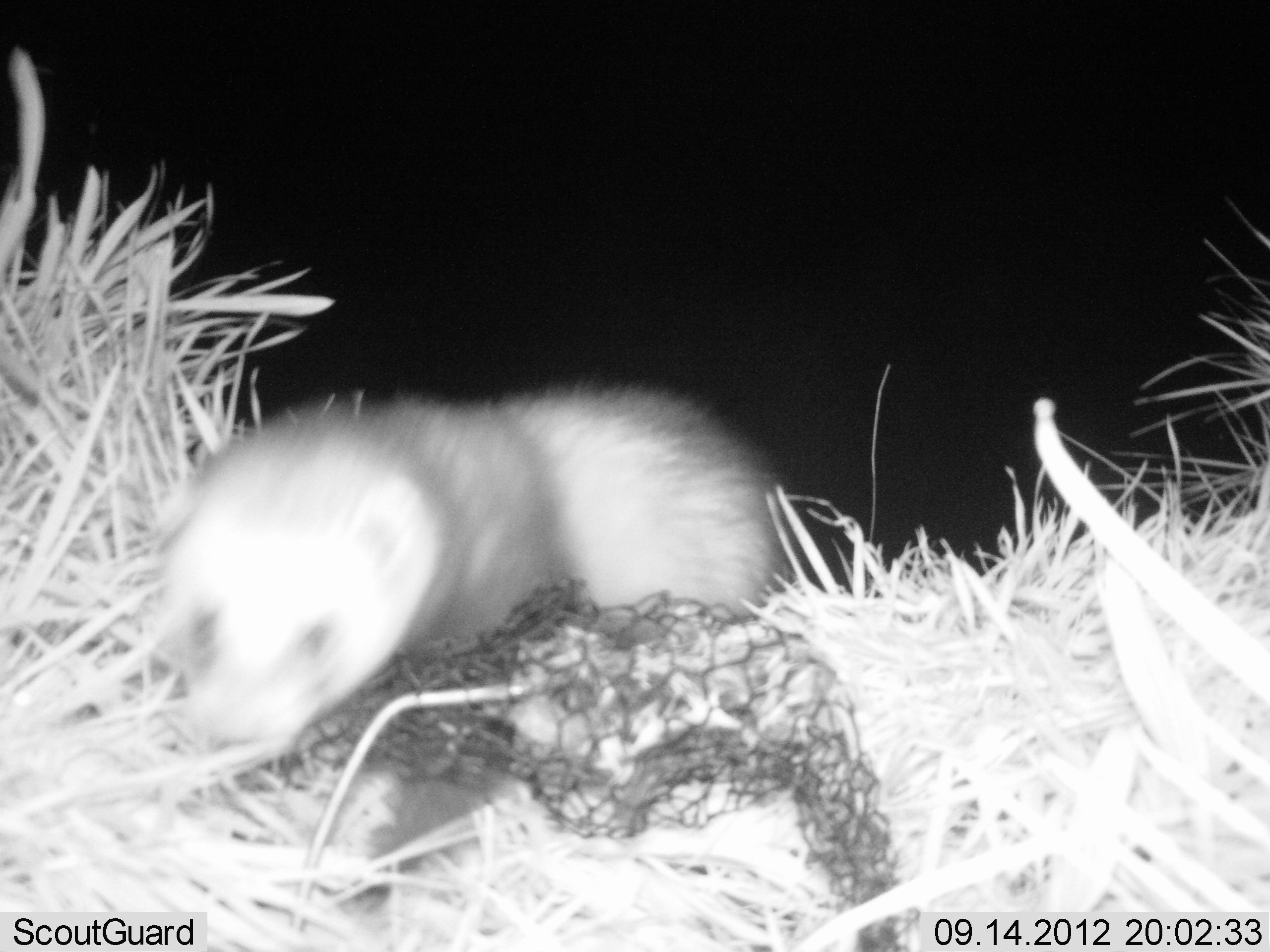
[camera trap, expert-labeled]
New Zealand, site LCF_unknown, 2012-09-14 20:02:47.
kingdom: Animalia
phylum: Chordata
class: Mammalia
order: Carnivora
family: Mustelidae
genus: Mustela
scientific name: Mustela furo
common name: ferret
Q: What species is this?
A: Ferret (Mustela furo).